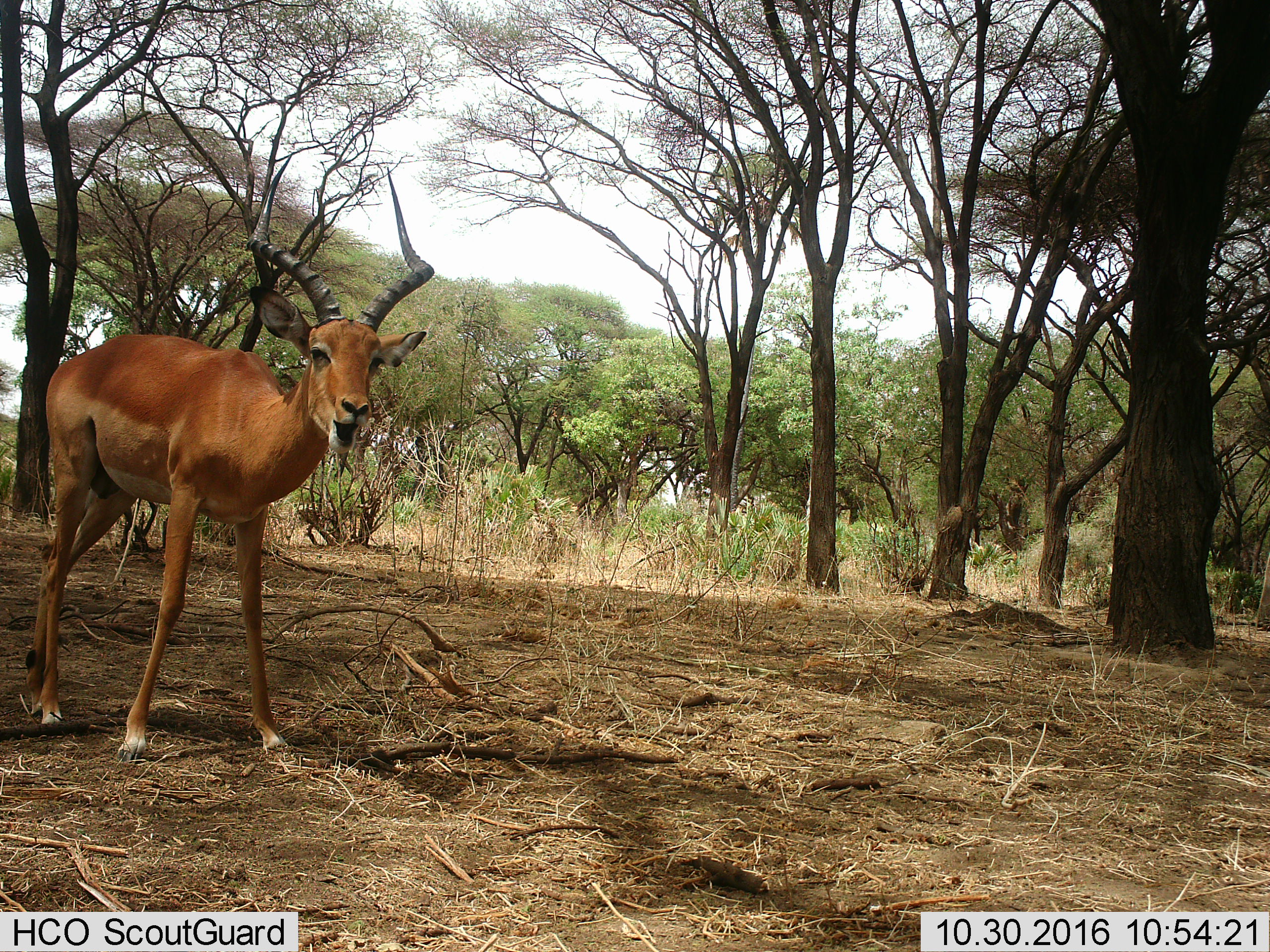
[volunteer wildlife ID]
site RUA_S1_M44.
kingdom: Animalia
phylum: Chordata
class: Mammalia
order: Artiodactyla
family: Bovidae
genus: Aepyceros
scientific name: Aepyceros melampus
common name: impala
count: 1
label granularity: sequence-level